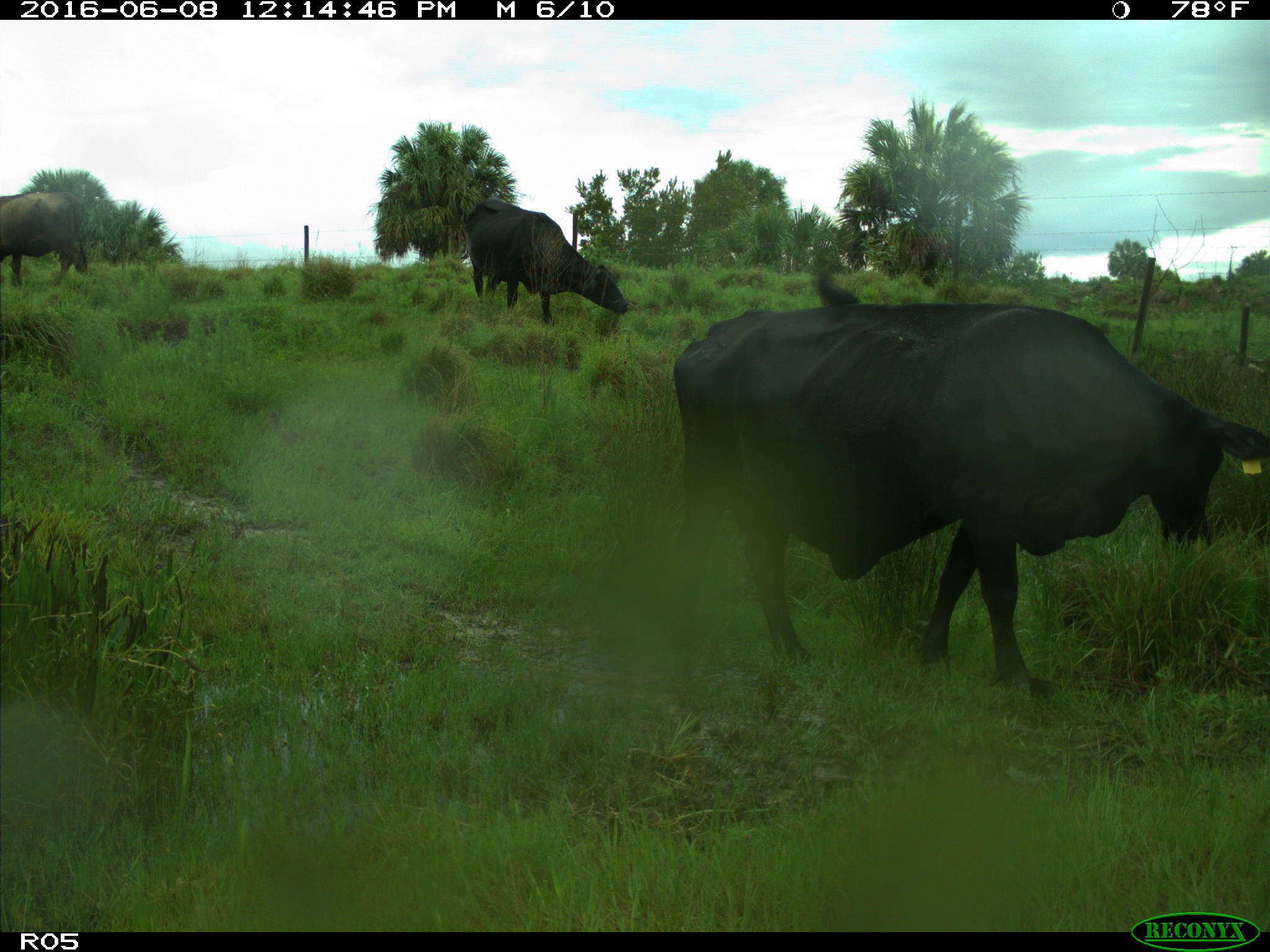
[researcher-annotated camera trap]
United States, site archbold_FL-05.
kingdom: Animalia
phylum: Chordata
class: Mammalia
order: Artiodactyla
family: Bovidae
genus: Bos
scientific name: Bos taurus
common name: domestic cow